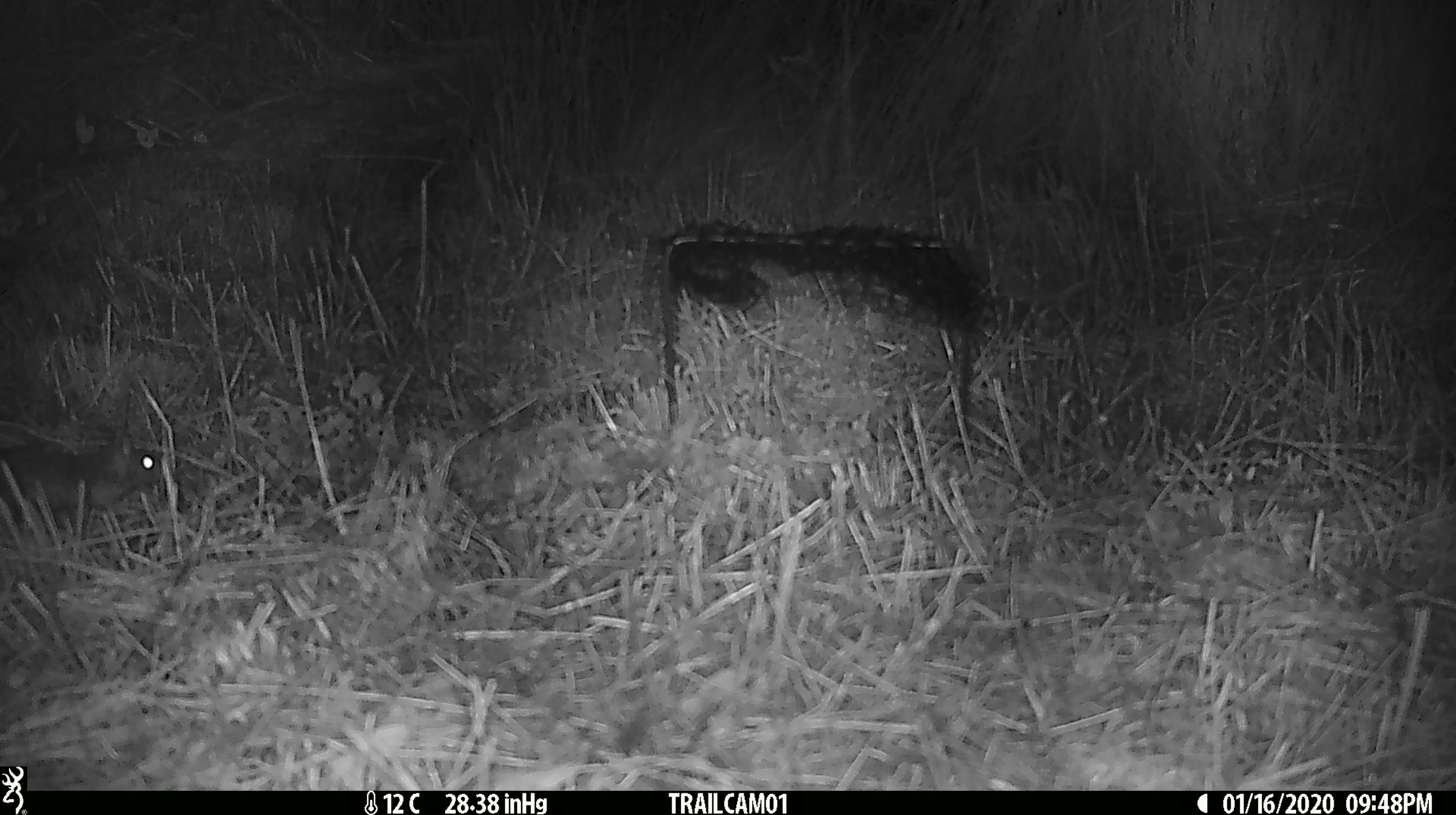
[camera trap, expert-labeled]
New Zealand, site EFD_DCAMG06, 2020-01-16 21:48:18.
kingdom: Animalia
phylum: Chordata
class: Mammalia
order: Rodentia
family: Muridae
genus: Mus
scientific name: Mus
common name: mouse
Mouse (Mus).